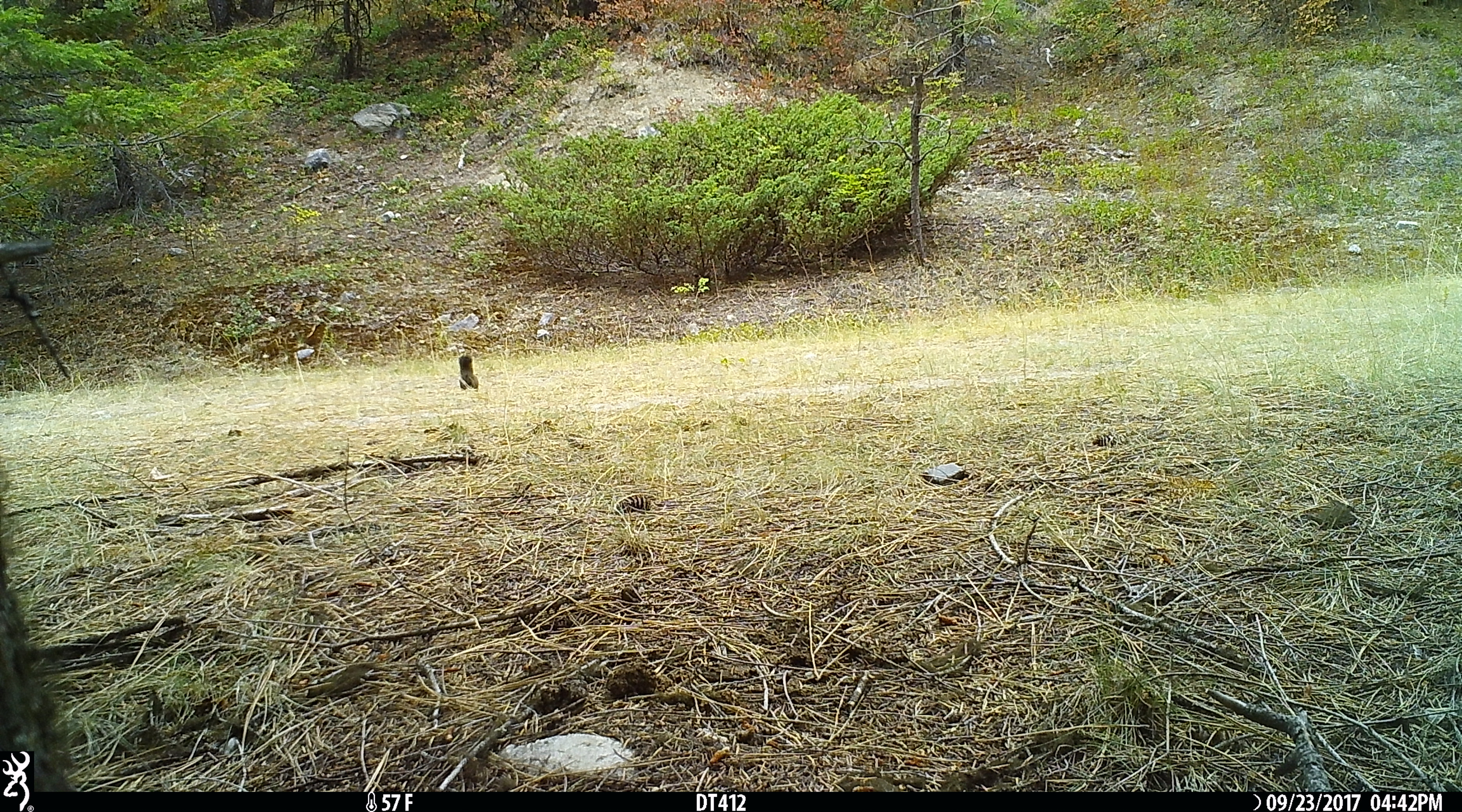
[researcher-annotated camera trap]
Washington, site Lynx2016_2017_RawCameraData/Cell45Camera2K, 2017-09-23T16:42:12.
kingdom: Animalia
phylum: Chordata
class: Mammalia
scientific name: Mammalia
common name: small mammal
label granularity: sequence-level